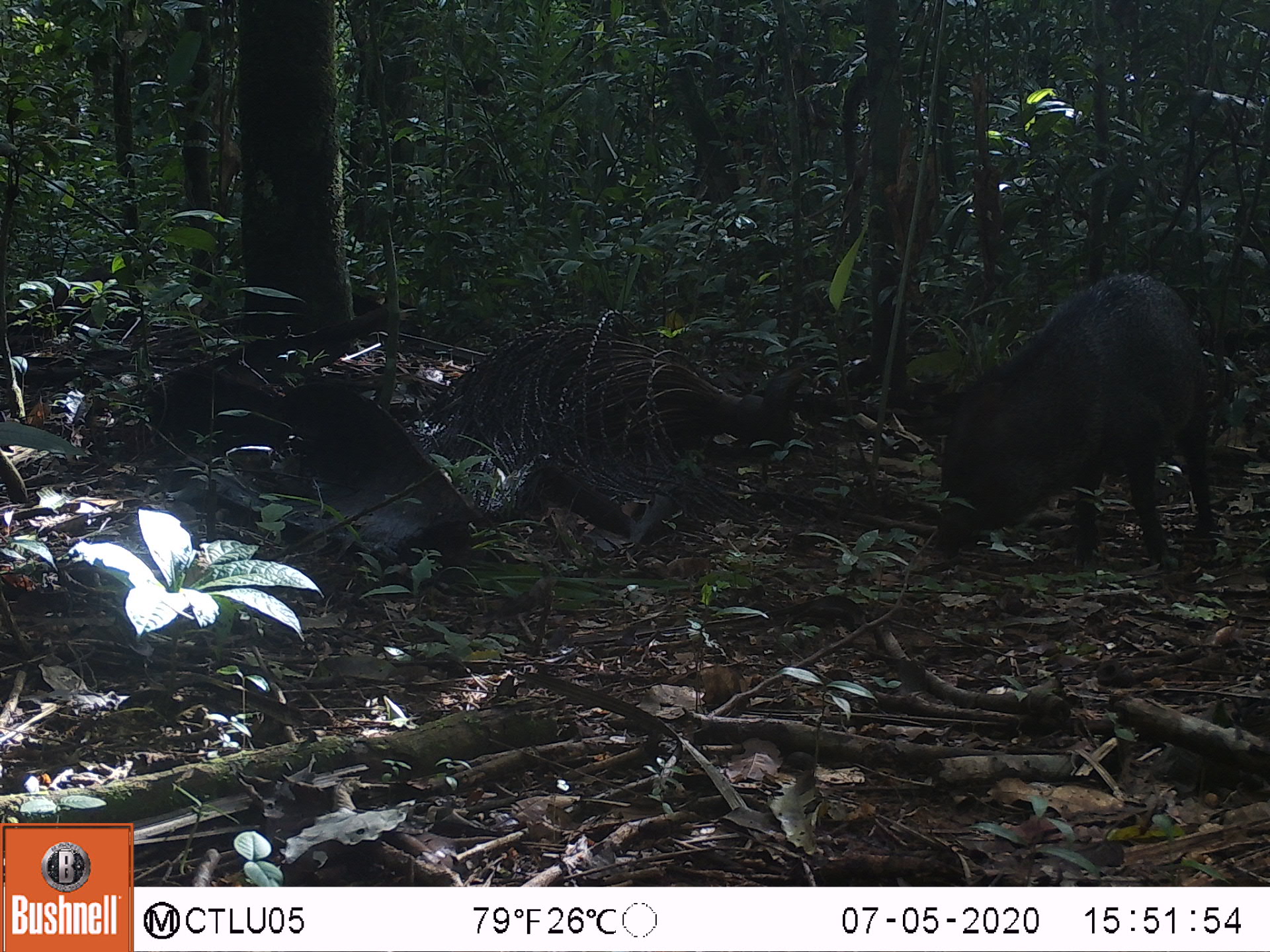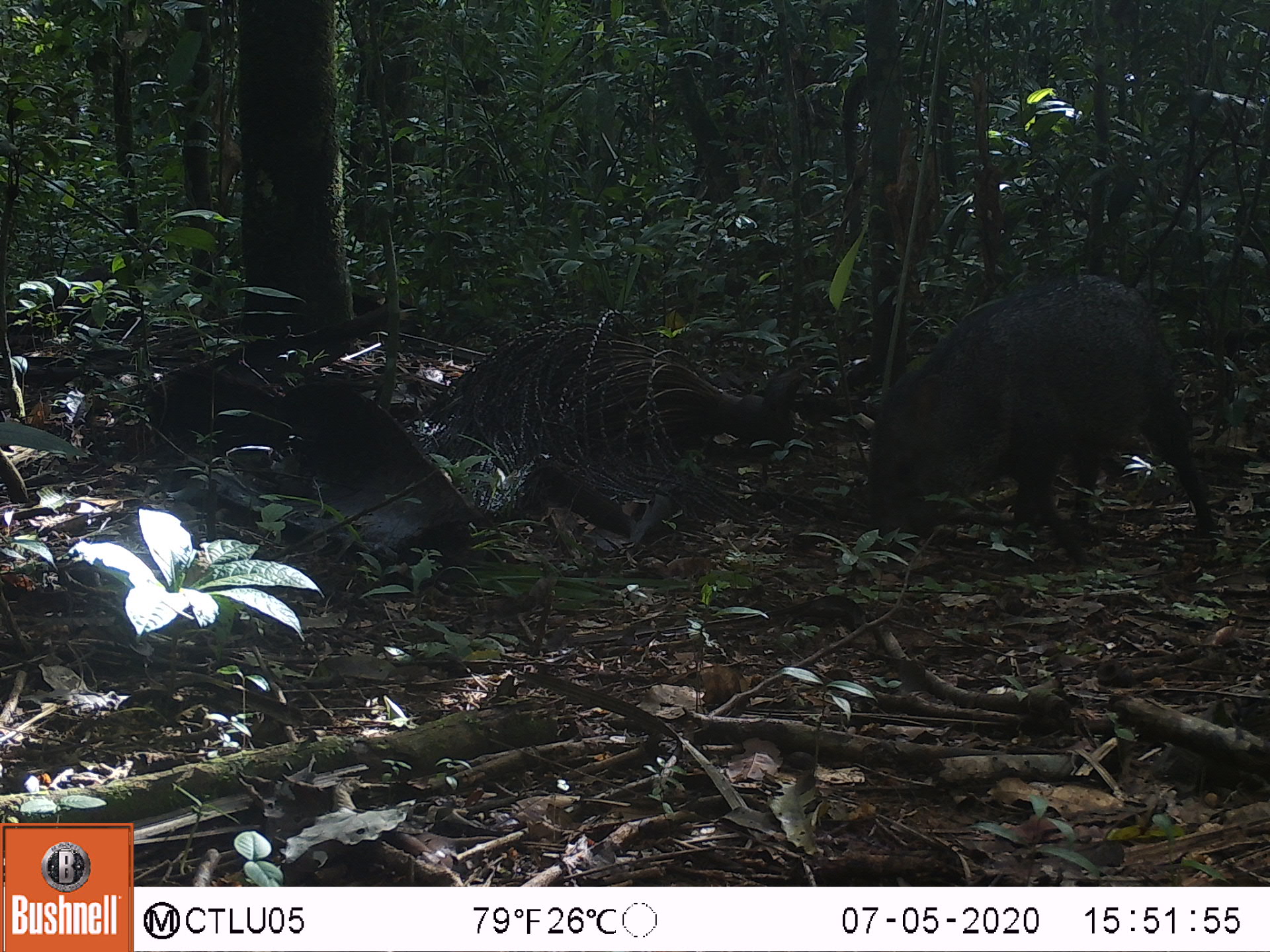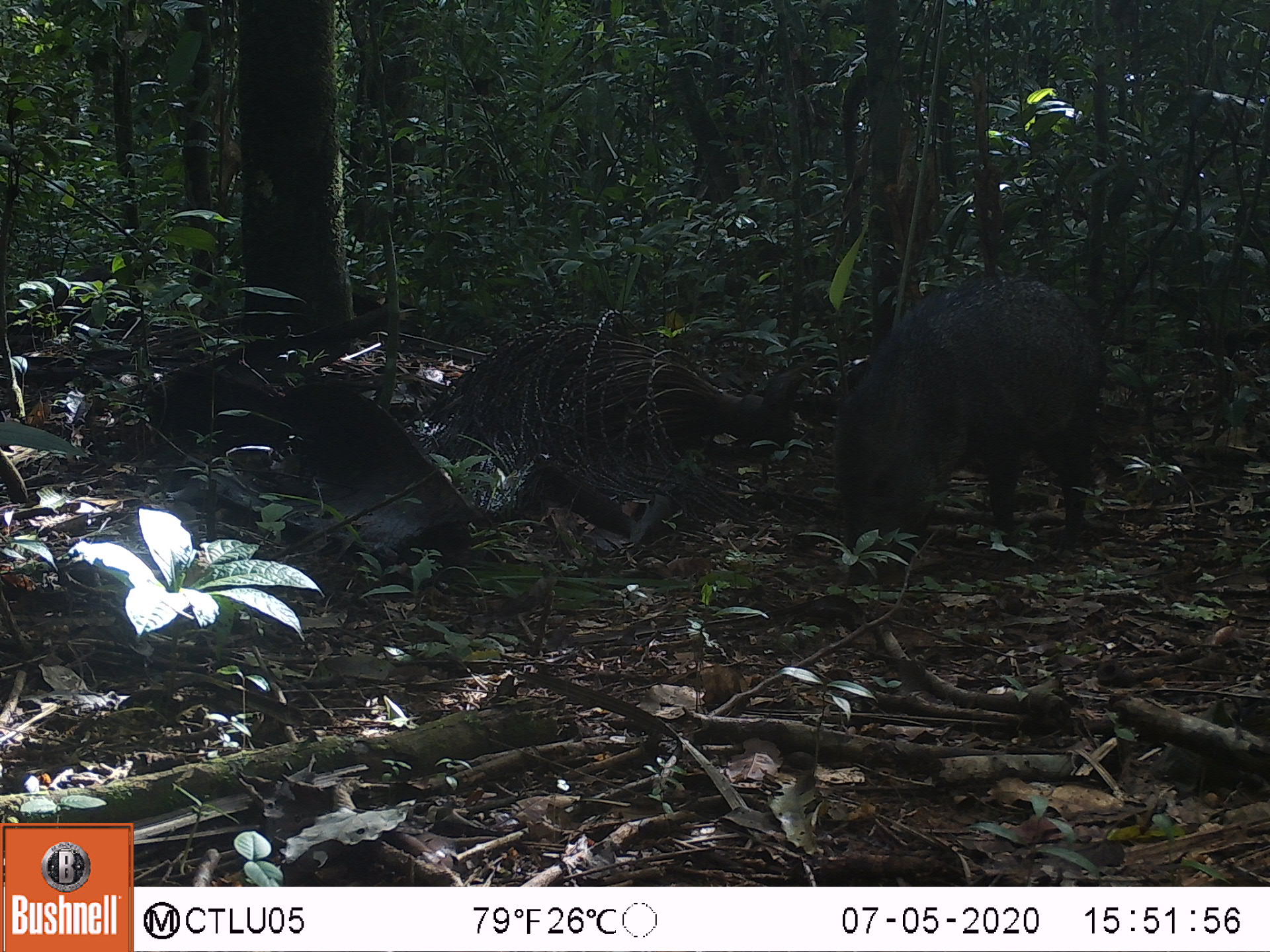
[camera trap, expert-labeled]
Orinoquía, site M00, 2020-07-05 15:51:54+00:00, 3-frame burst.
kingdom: Animalia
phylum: Chordata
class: Mammalia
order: Artiodactyla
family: Tayassuidae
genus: Pecari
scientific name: Pecari tajacu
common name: collared peccary